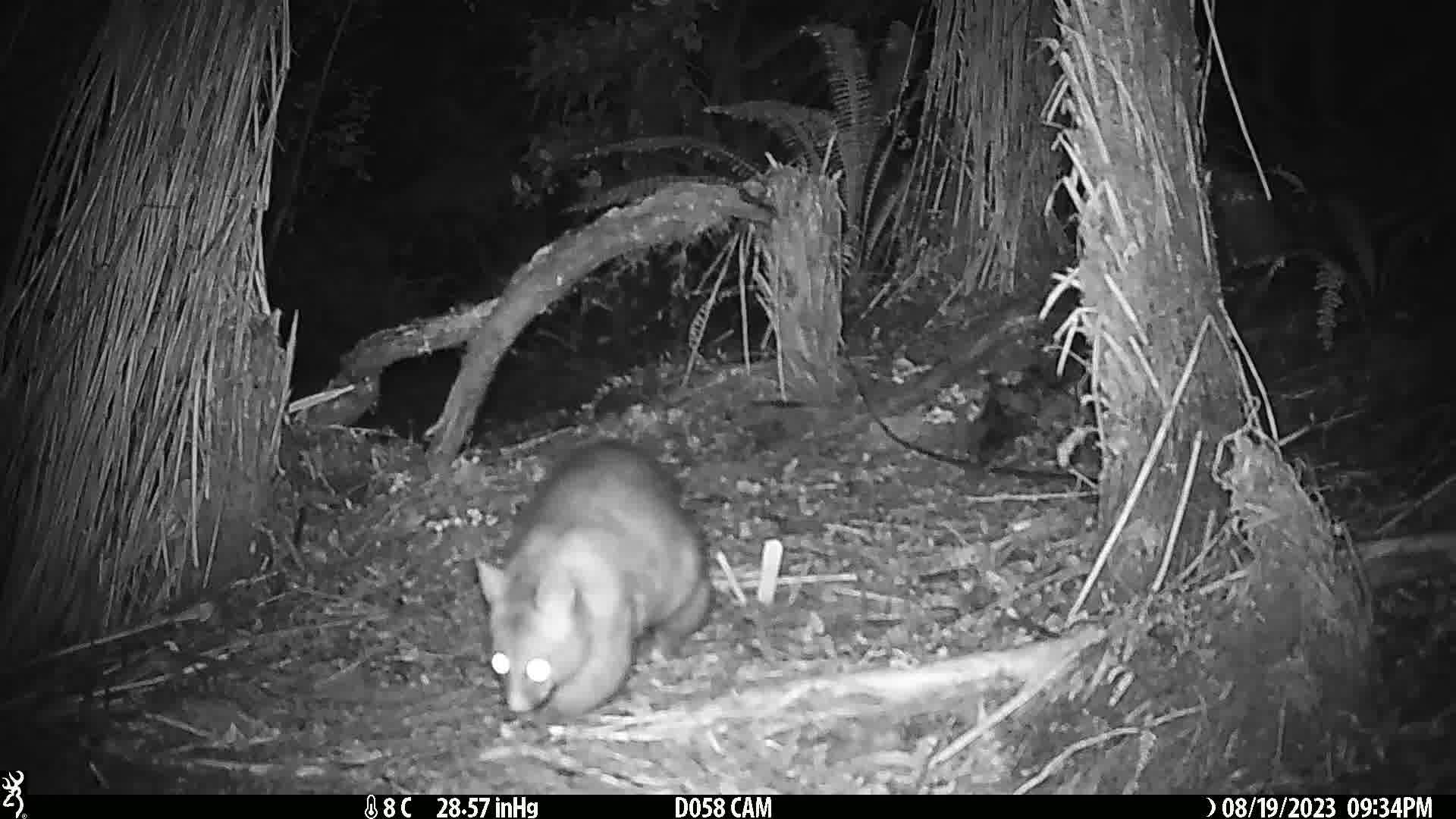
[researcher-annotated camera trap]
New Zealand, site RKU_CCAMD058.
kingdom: Animalia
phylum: Chordata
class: Mammalia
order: Diprotodontia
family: Phalangeridae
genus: Trichosurus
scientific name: Trichosurus vulpecula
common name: common brushtail possum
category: possum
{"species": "possum (common brushtail possum) (Trichosurus vulpecula)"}